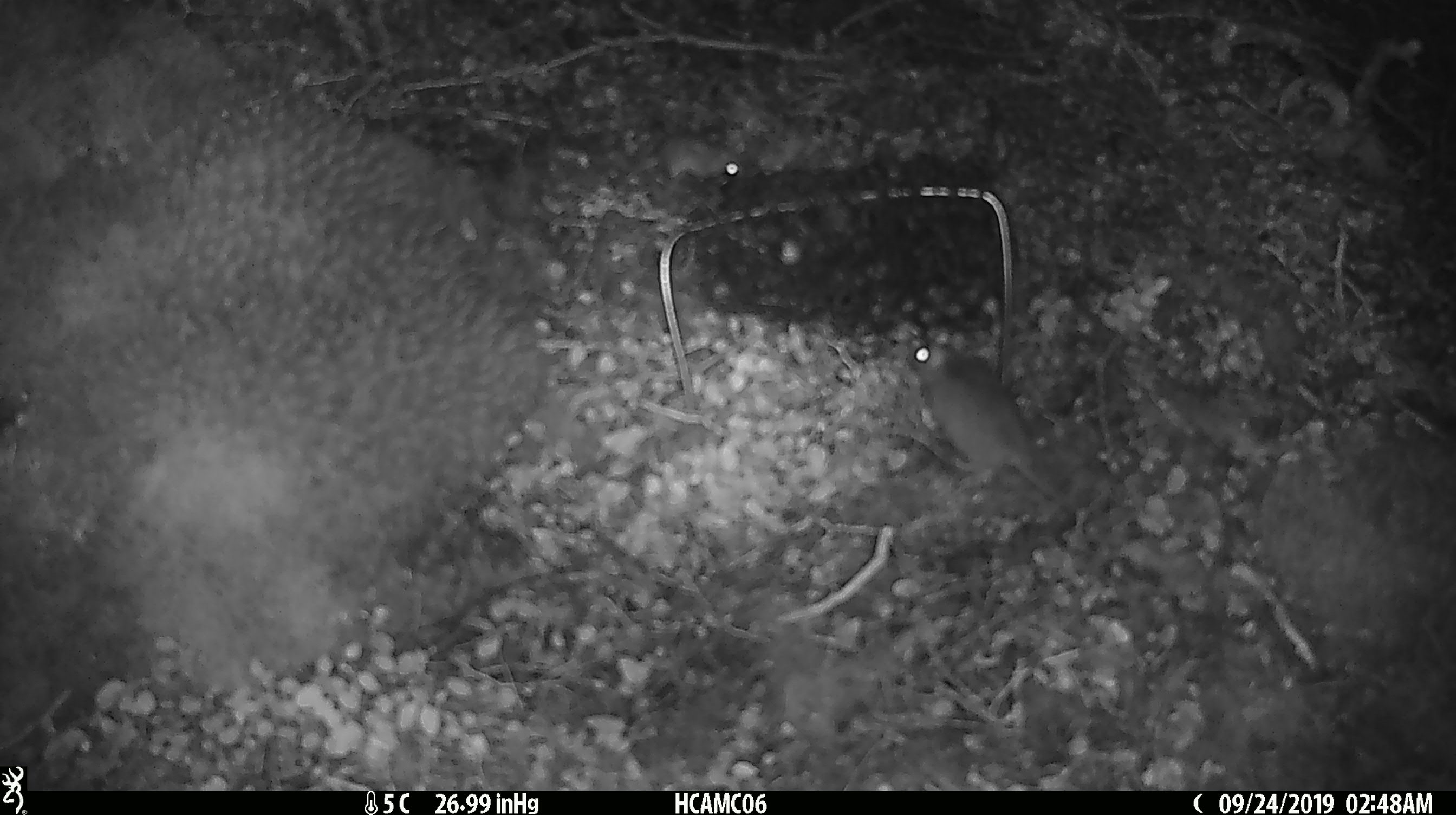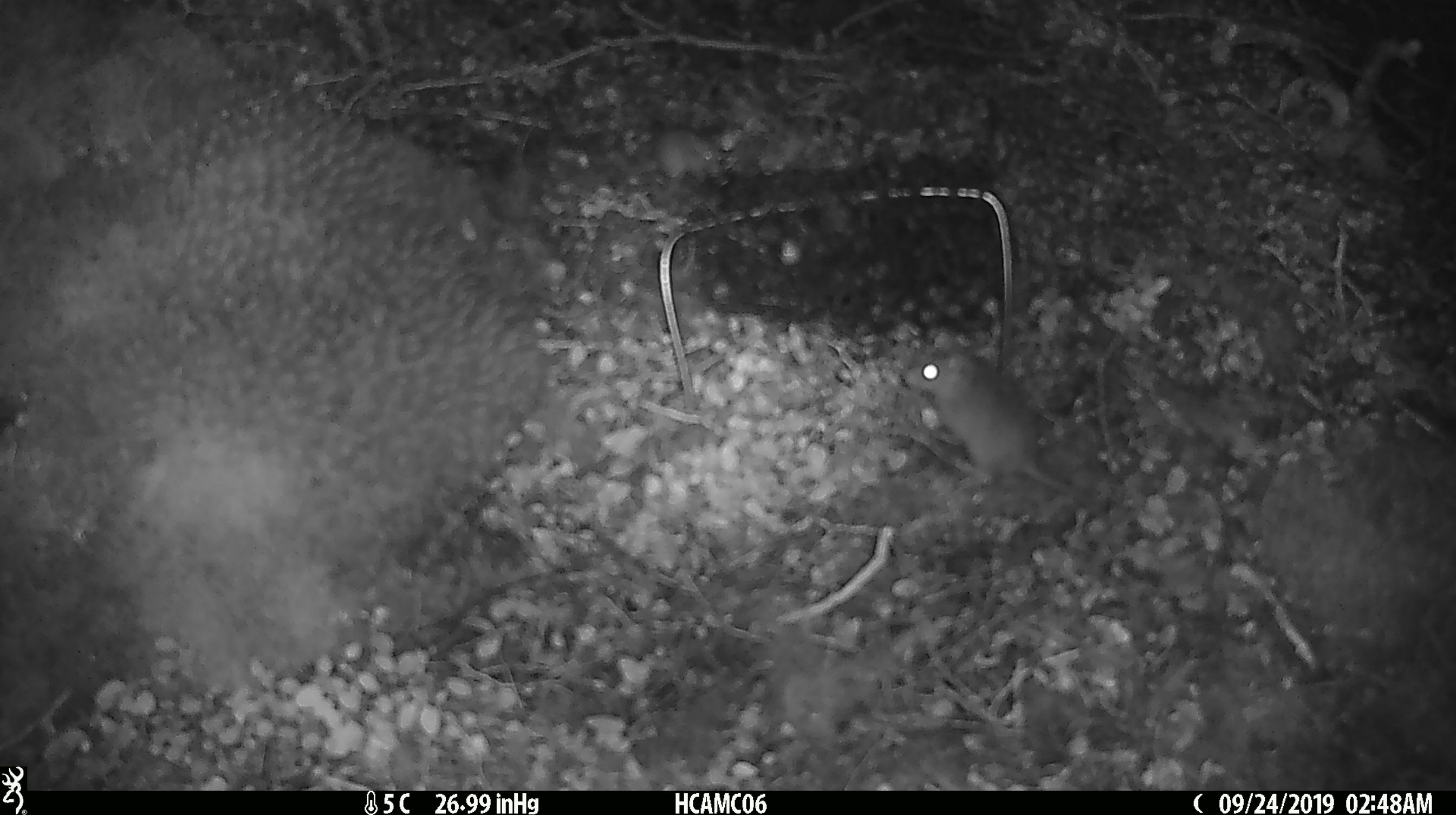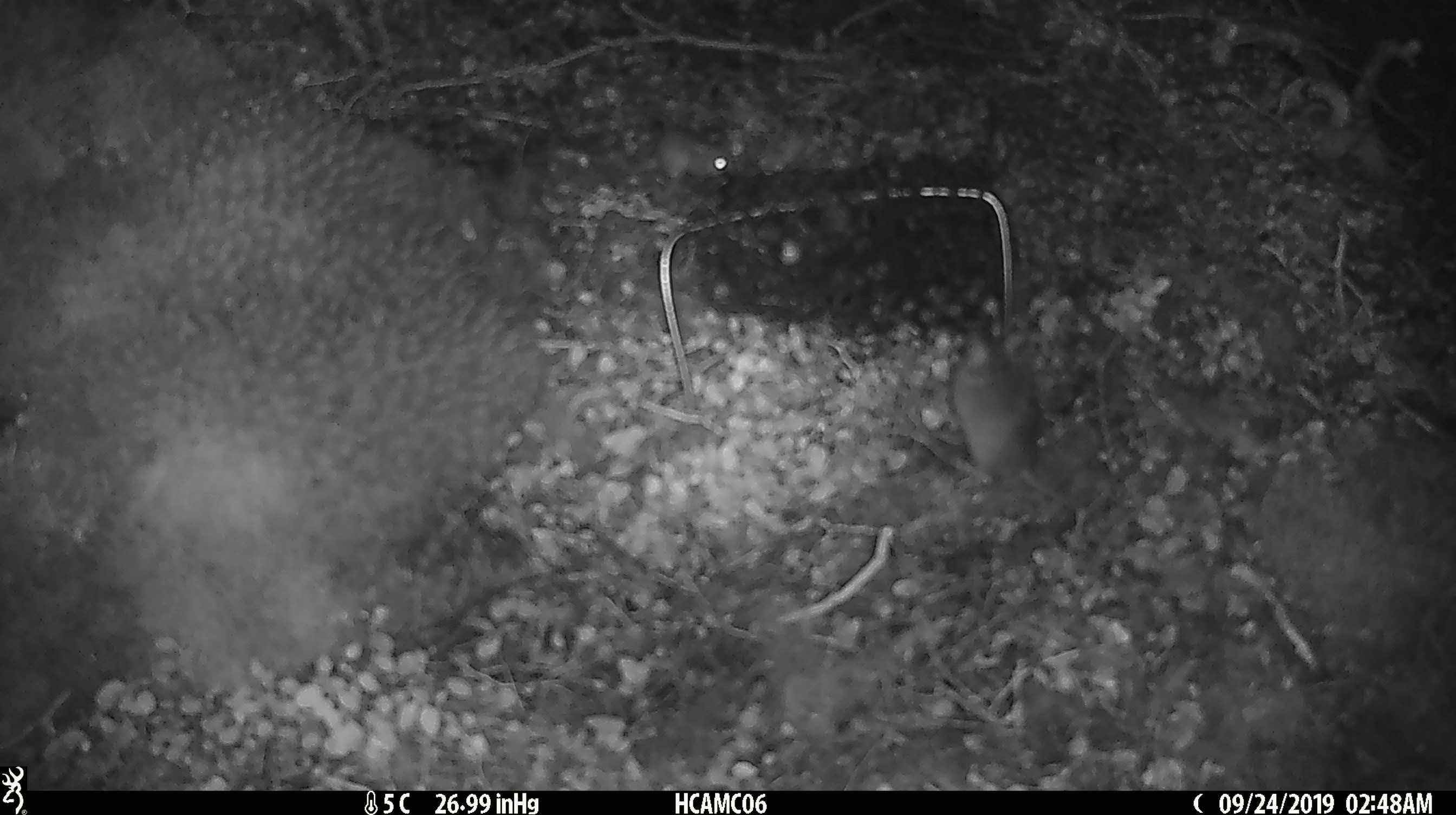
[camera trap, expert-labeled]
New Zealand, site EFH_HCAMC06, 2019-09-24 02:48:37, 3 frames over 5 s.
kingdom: Animalia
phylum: Chordata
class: Mammalia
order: Rodentia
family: Muridae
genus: Mus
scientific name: Mus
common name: mouse